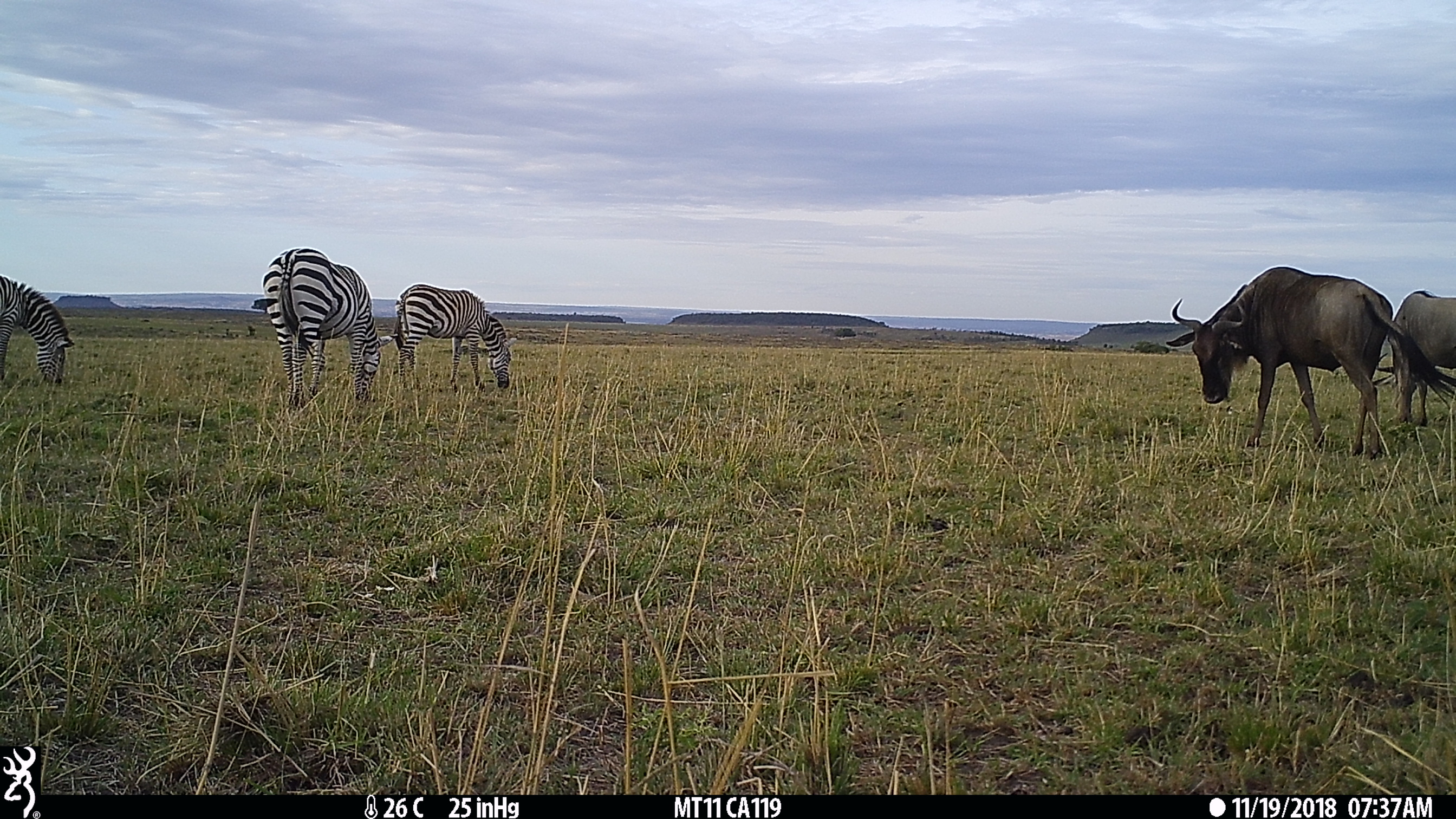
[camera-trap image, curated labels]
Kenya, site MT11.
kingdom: Animalia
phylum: Chordata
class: Mammalia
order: Perissodactyla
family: Equidae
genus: Equus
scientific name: Equus quagga burchellii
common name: burchell's zebra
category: zebra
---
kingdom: Animalia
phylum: Chordata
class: Mammalia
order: Artiodactyla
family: Bovidae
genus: Connochaetes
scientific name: Connochaetes taurinus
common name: blue wildebeest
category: wildebeest